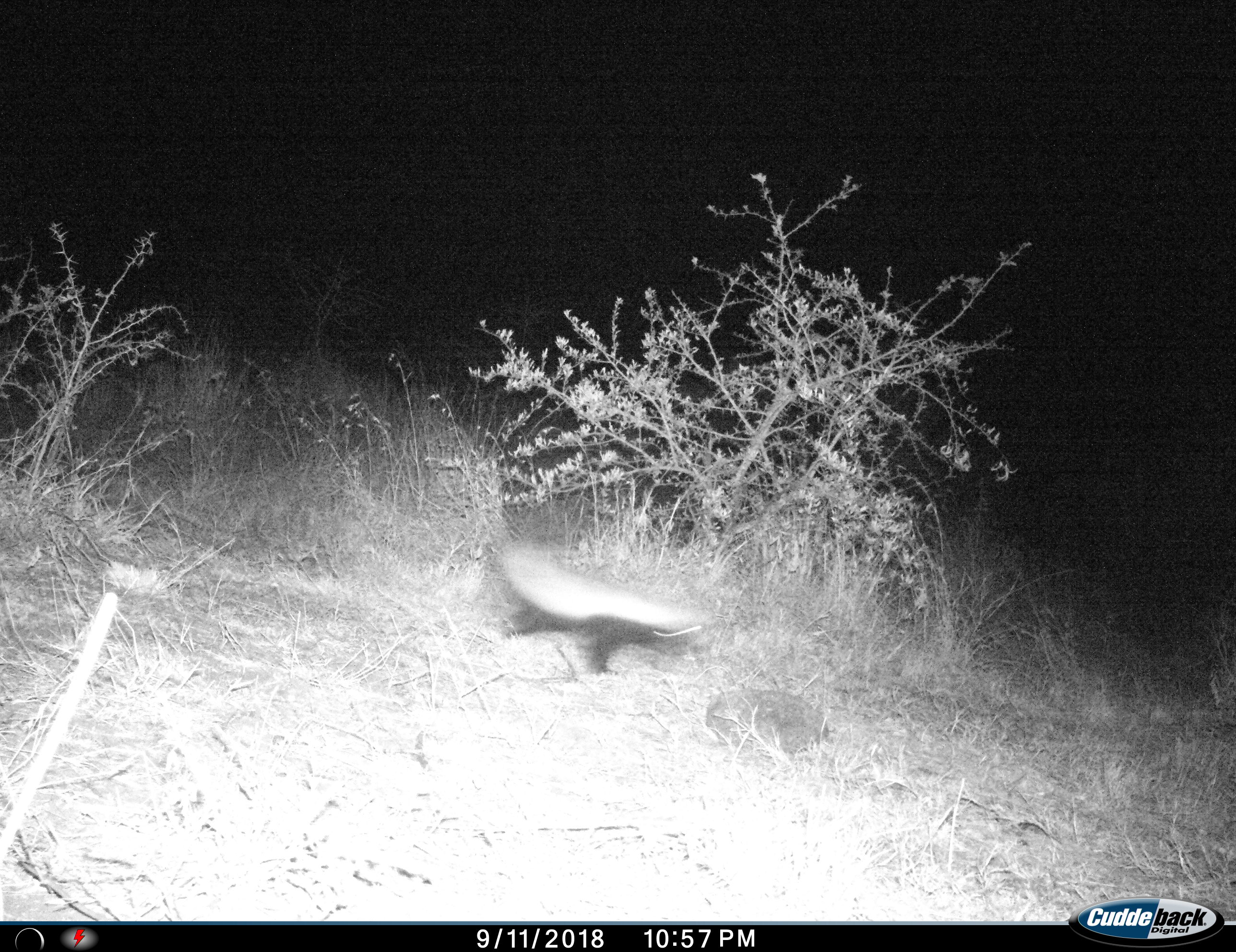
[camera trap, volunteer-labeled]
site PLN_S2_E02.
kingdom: Animalia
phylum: Chordata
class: Mammalia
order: Carnivora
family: Mustelidae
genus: Mellivora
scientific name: Mellivora capensis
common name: honey badger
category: honeybadger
Honeybadger (honey badger) (Mellivora capensis), count 1. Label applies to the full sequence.